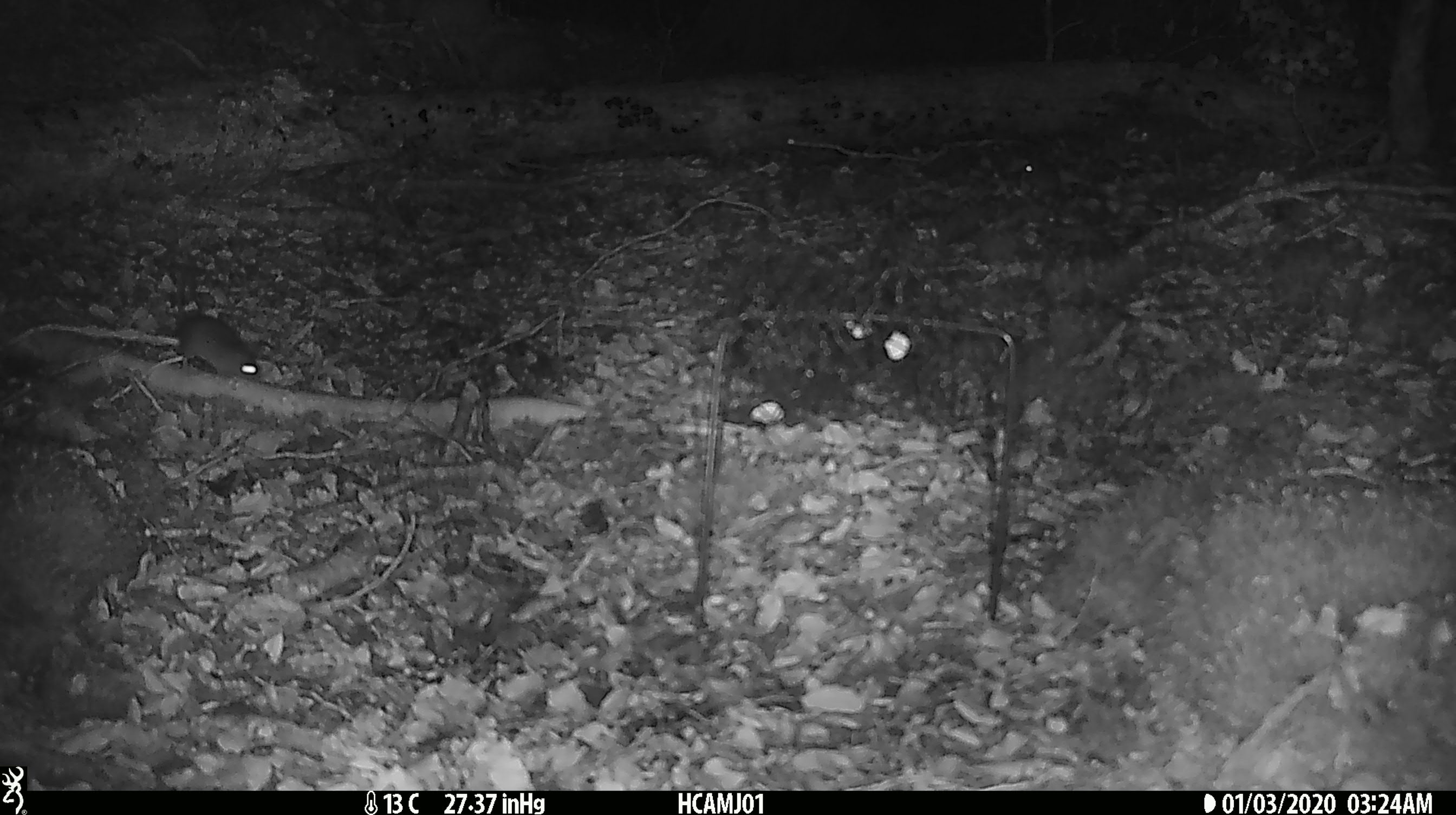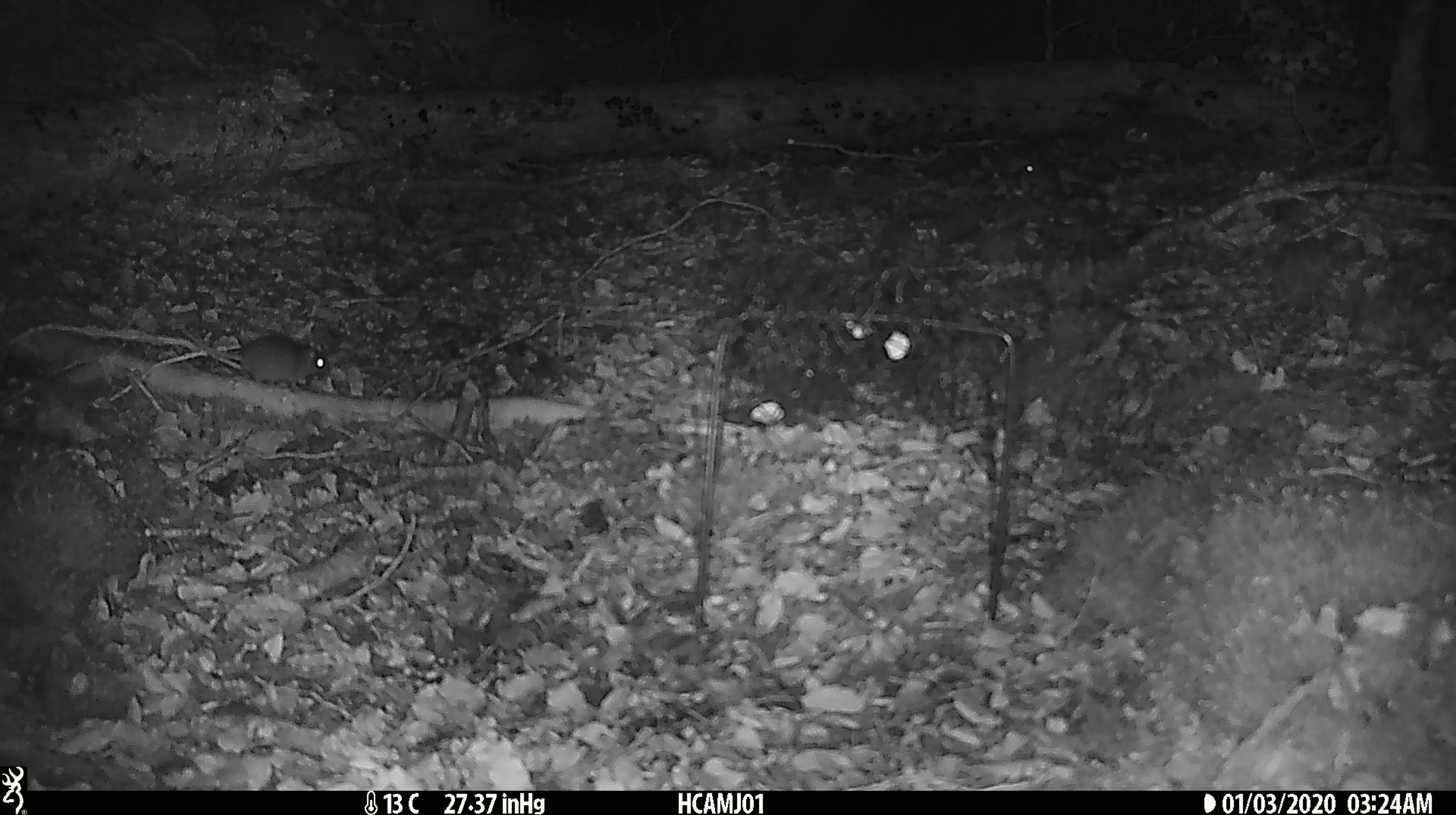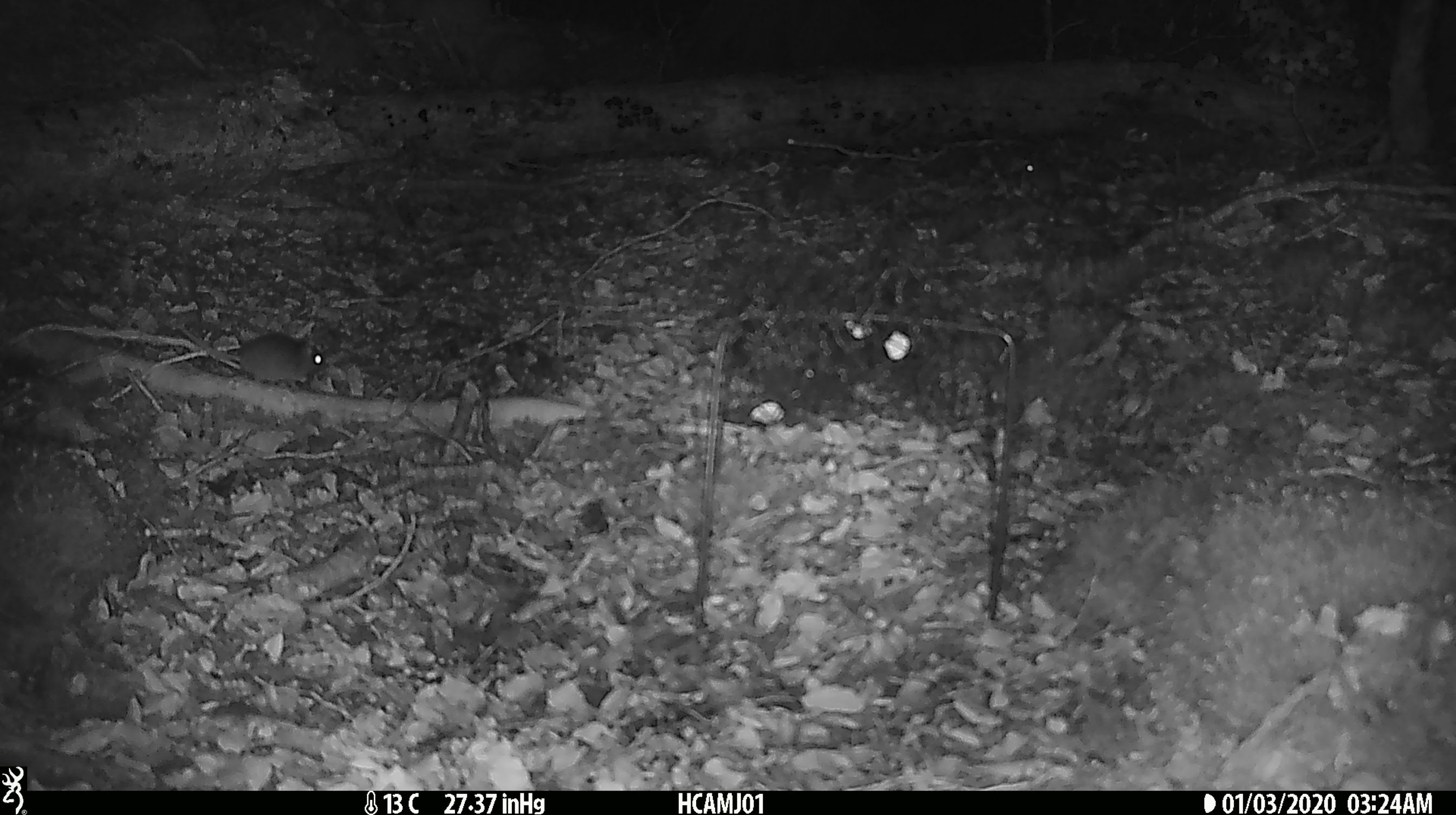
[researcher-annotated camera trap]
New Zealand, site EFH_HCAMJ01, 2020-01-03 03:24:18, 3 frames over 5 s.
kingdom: Animalia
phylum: Chordata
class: Mammalia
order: Rodentia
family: Muridae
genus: Mus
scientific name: Mus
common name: mouse